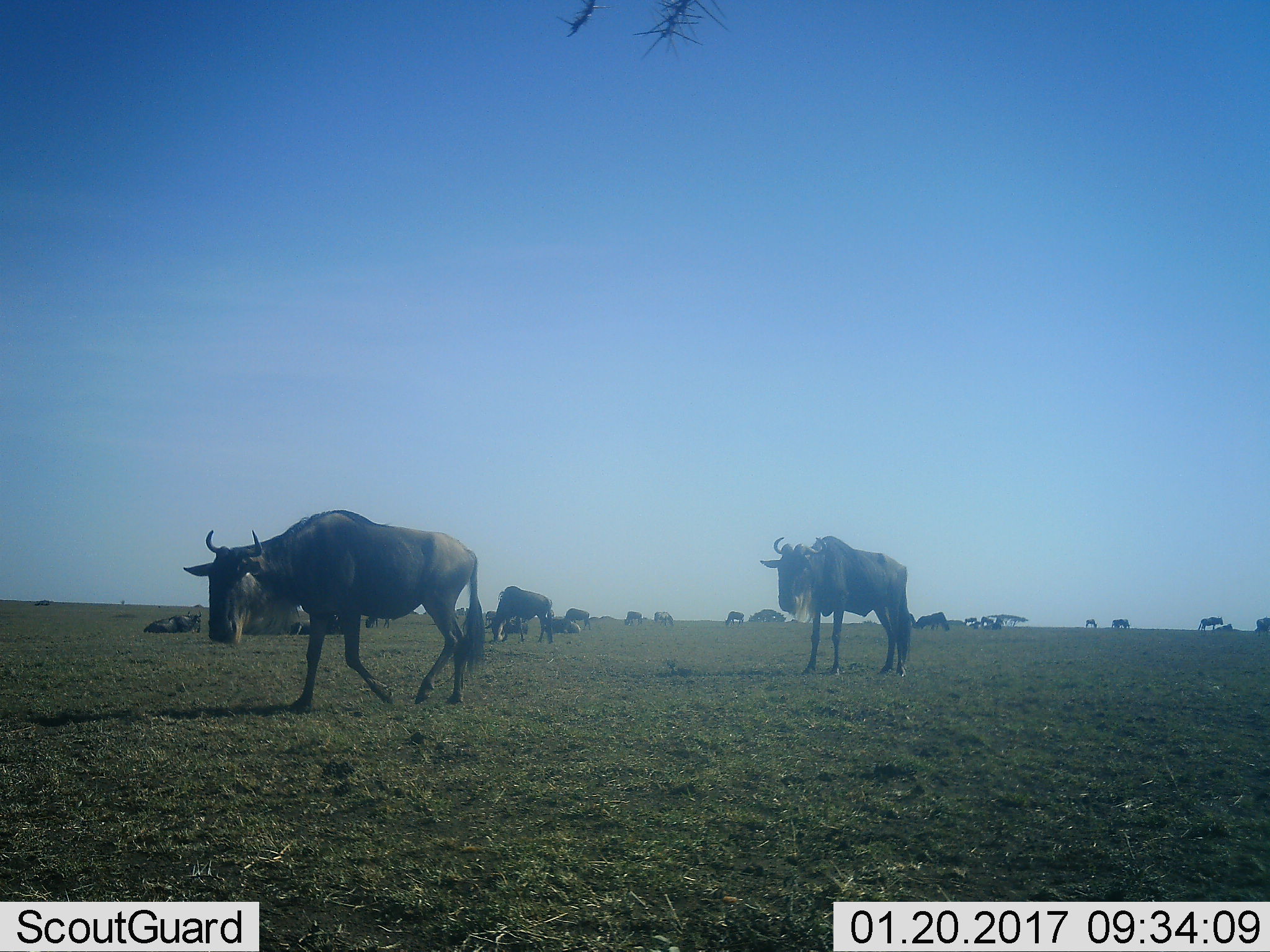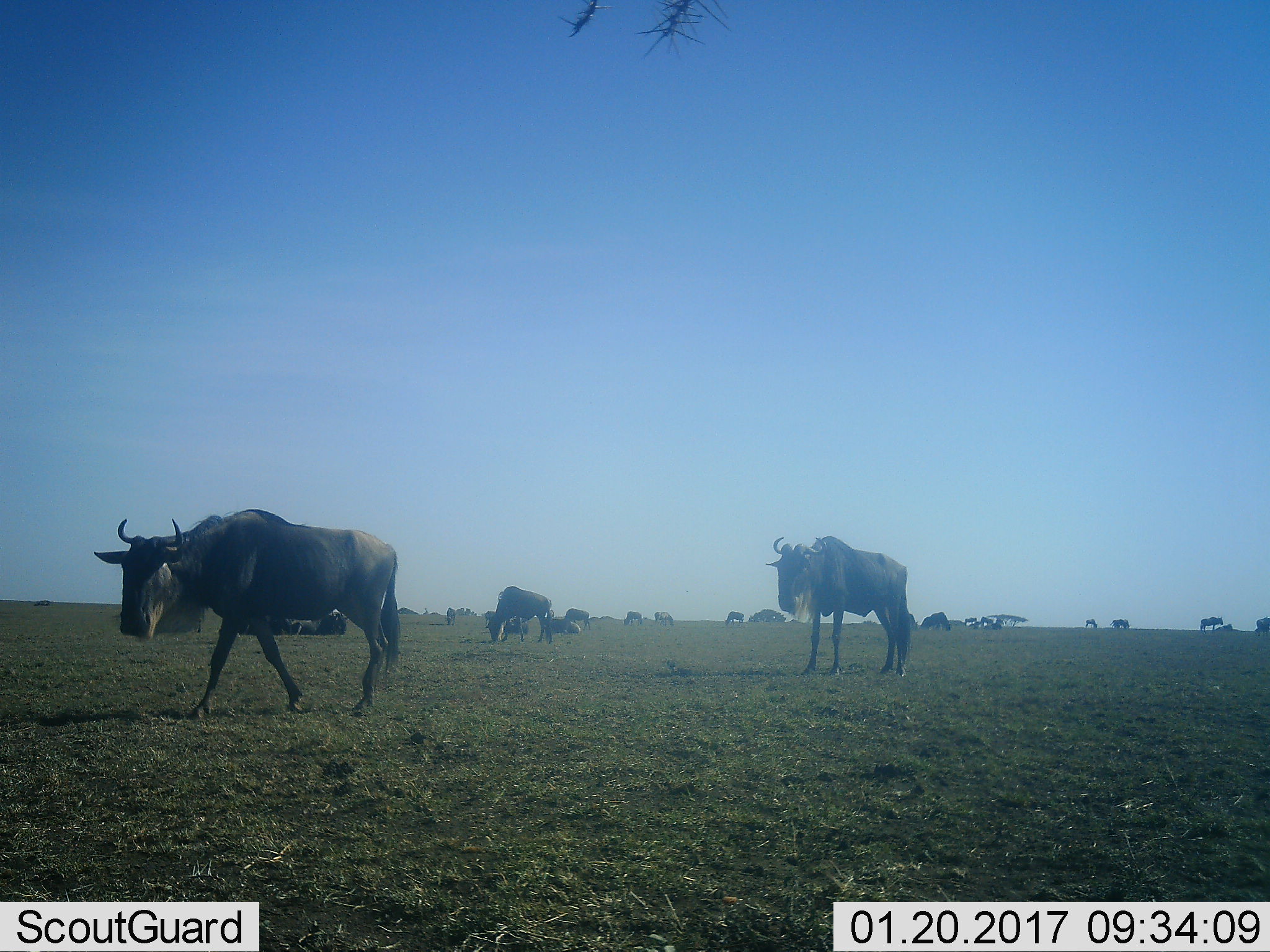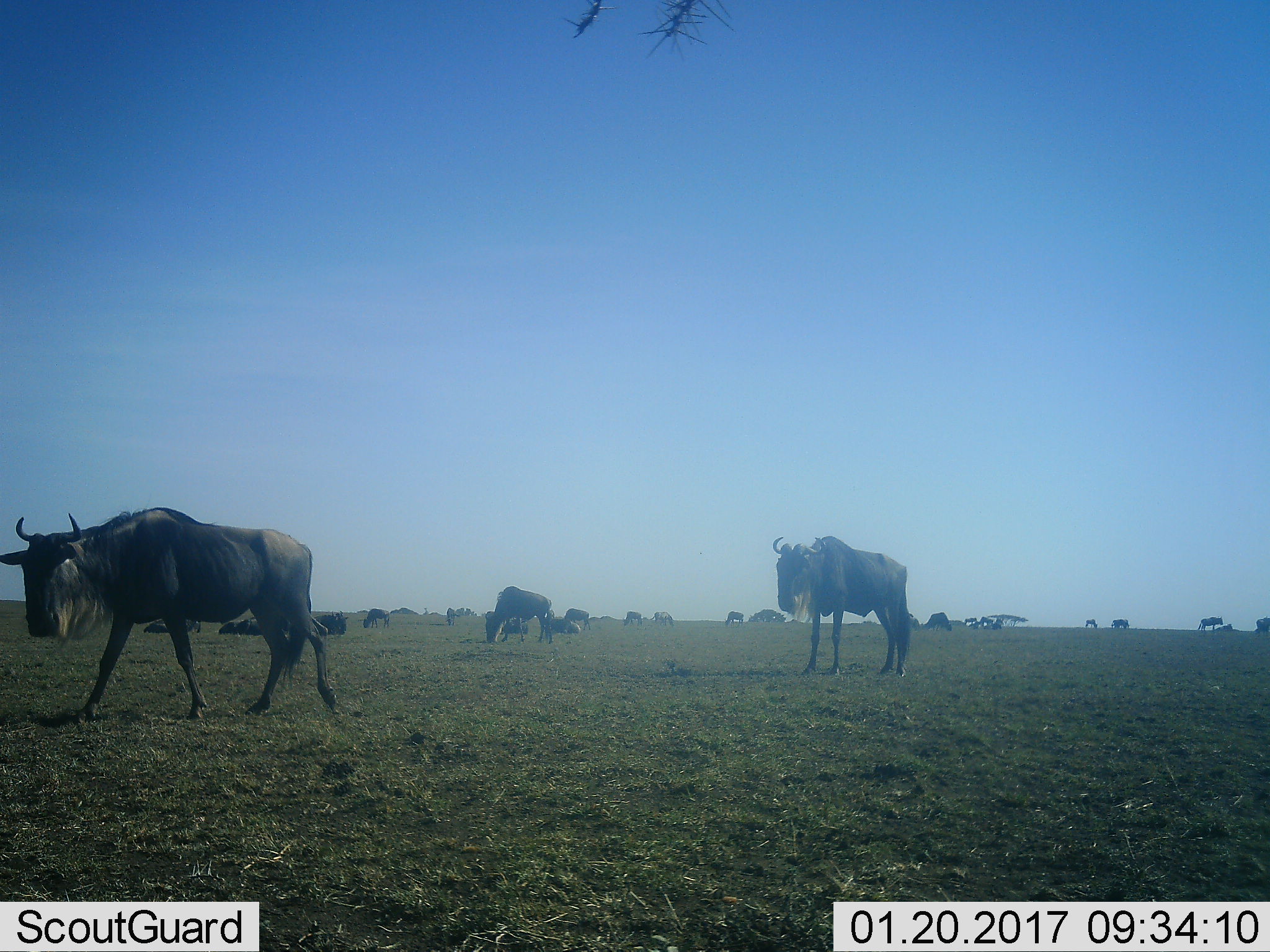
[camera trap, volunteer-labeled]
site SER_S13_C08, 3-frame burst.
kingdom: Animalia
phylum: Chordata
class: Mammalia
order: Artiodactyla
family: Bovidae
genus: Connochaetes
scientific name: Connochaetes taurinus taurinus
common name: blue wildebeest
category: wildebeestblue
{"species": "wildebeestblue (blue wildebeest) (Connochaetes taurinus taurinus)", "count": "11-50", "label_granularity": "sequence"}